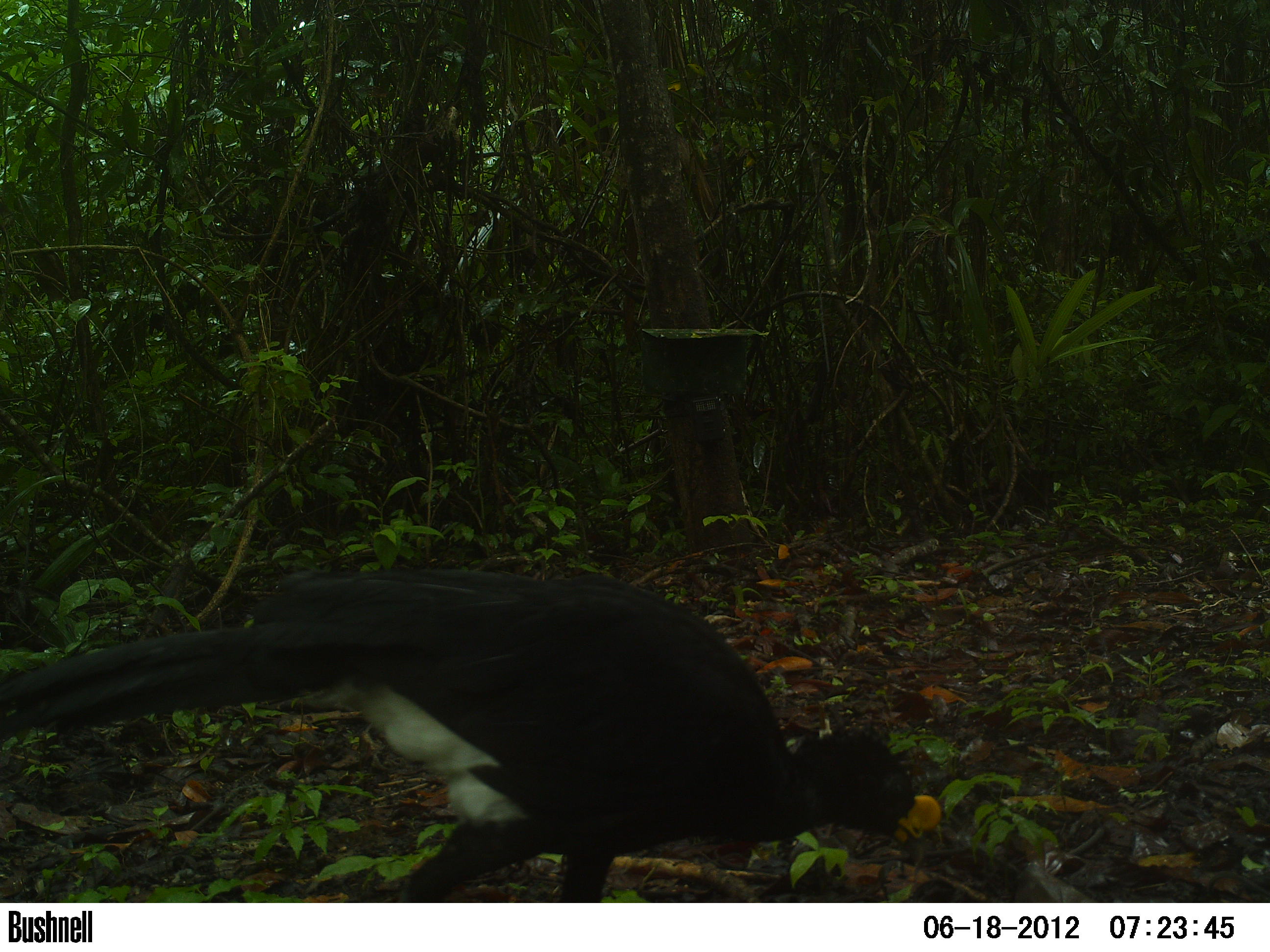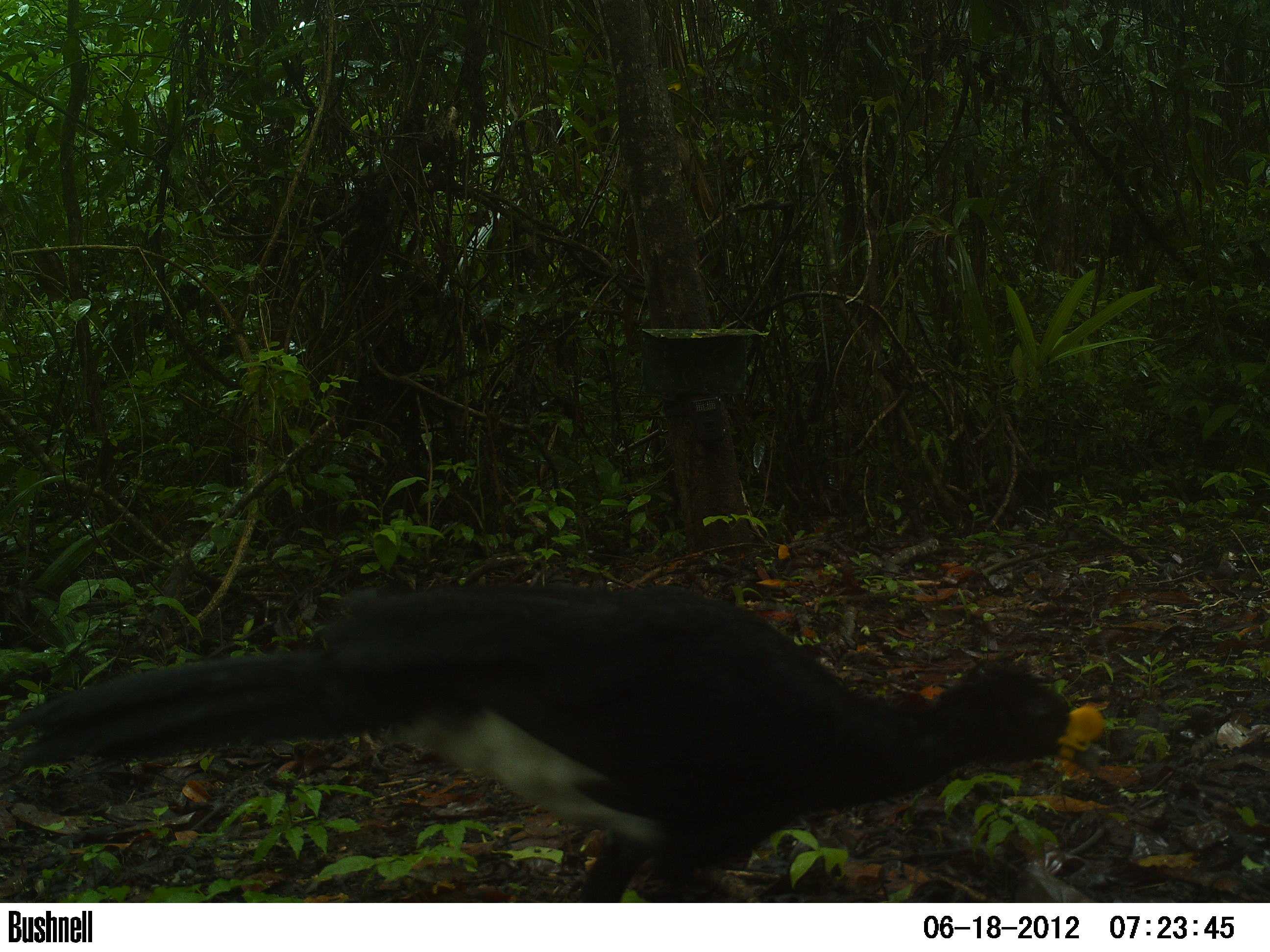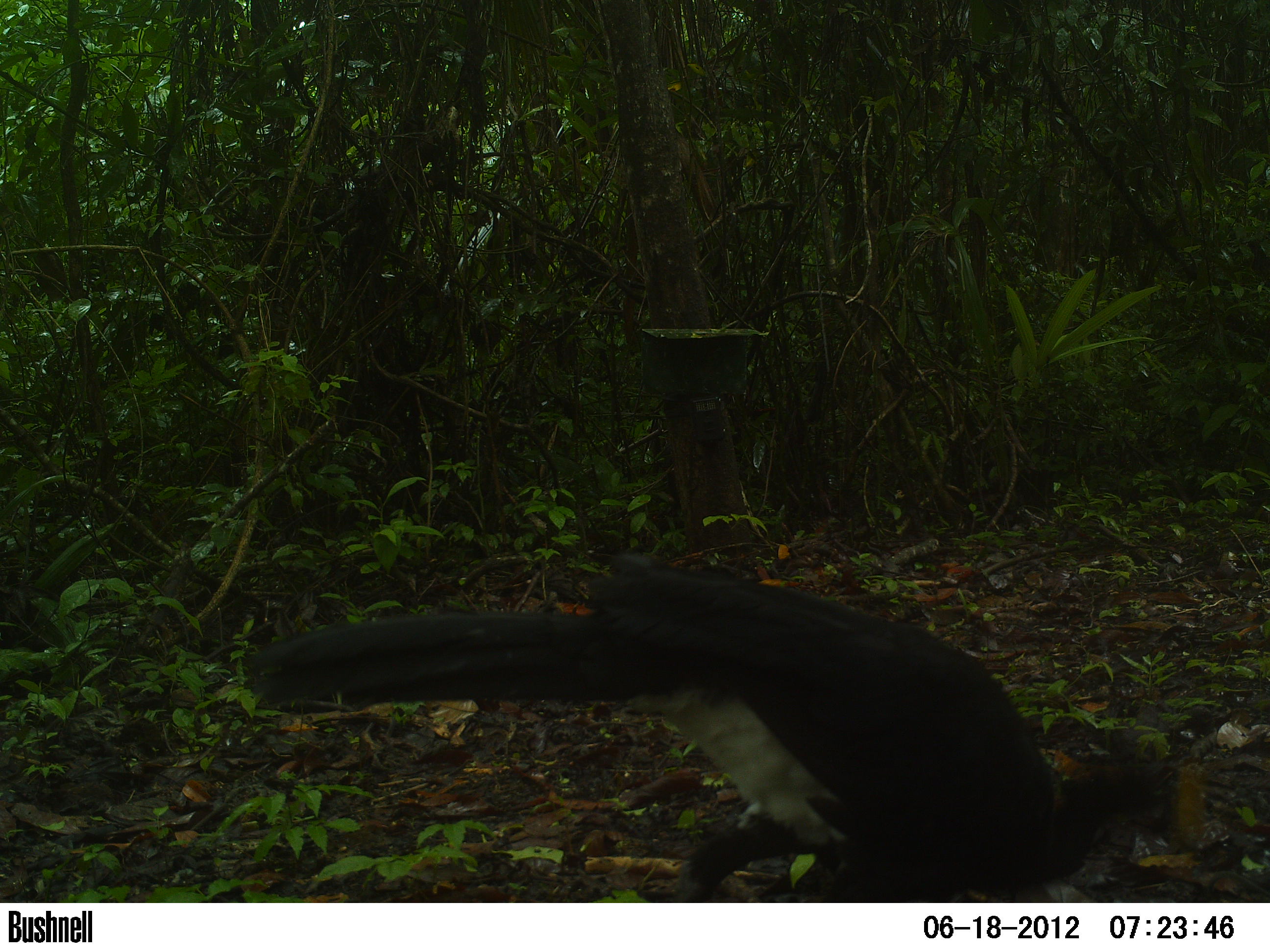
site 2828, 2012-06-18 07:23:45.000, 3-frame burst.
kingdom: Animalia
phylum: Chordata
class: Aves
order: Galliformes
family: Cracidae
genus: Crax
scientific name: Crax rubra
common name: great curassow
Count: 1.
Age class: adult.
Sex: male.